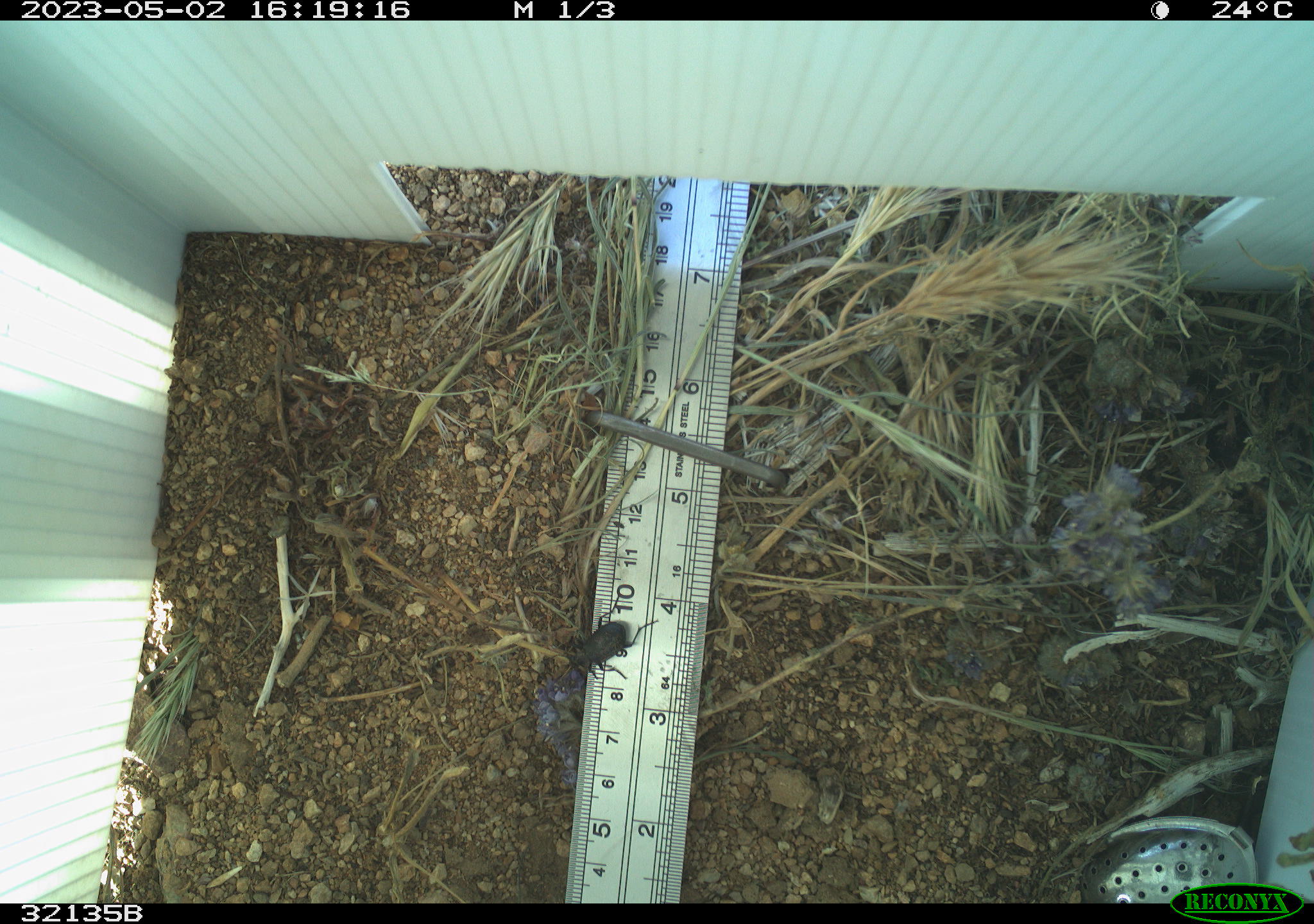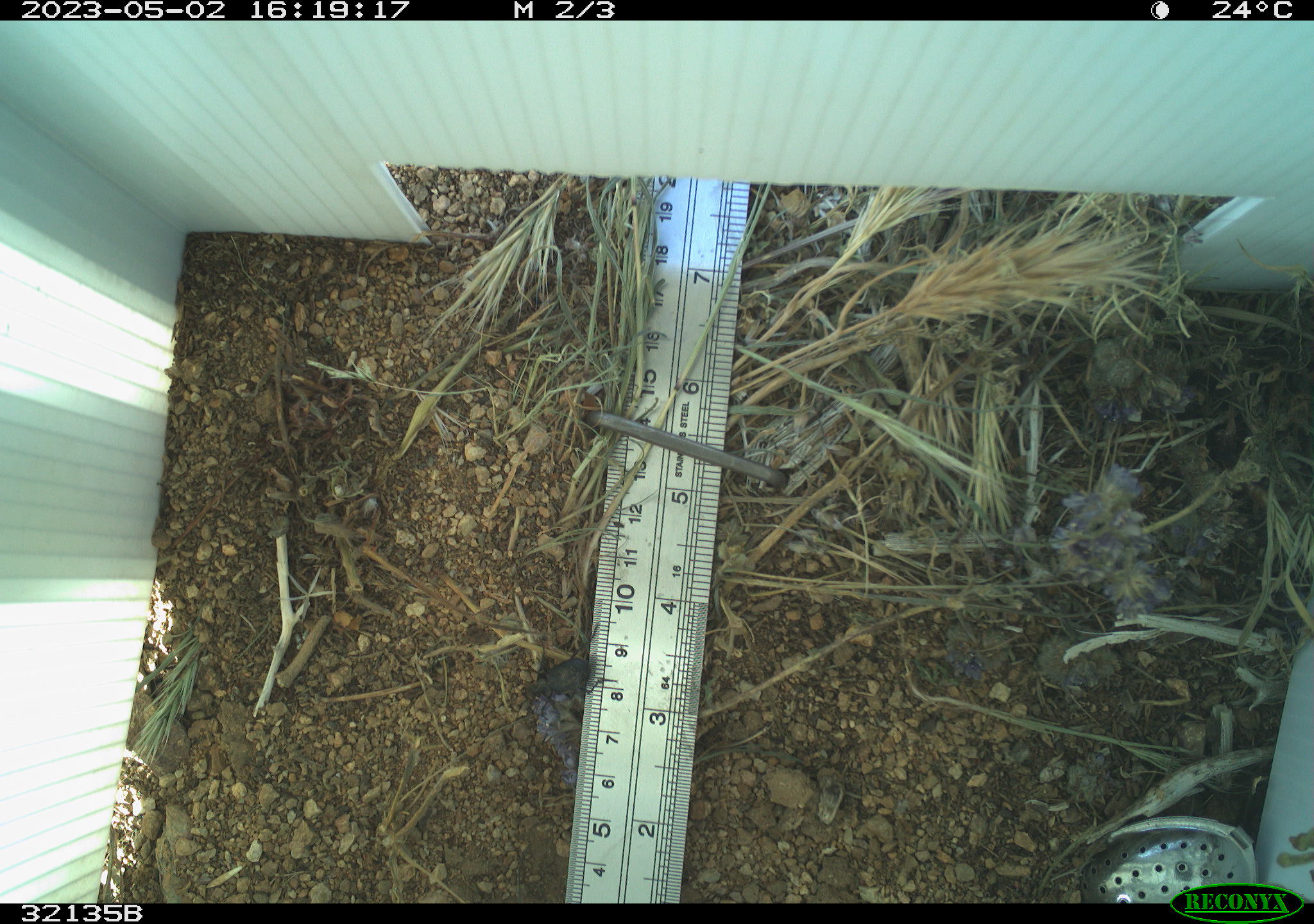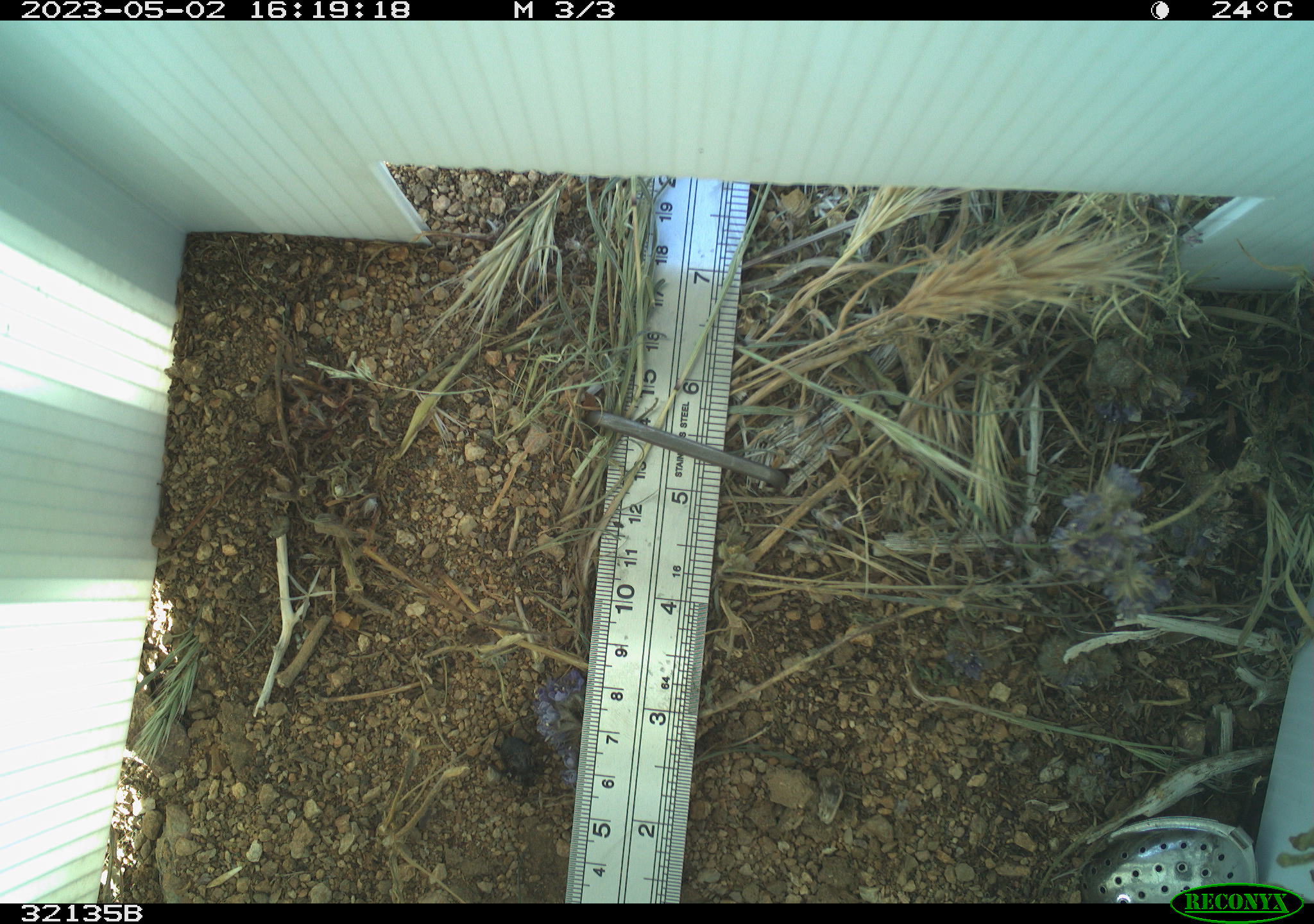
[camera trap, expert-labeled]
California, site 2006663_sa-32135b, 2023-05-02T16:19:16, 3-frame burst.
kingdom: Animalia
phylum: Arthropoda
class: Insecta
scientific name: Insecta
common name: insect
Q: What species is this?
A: Insect (Insecta).